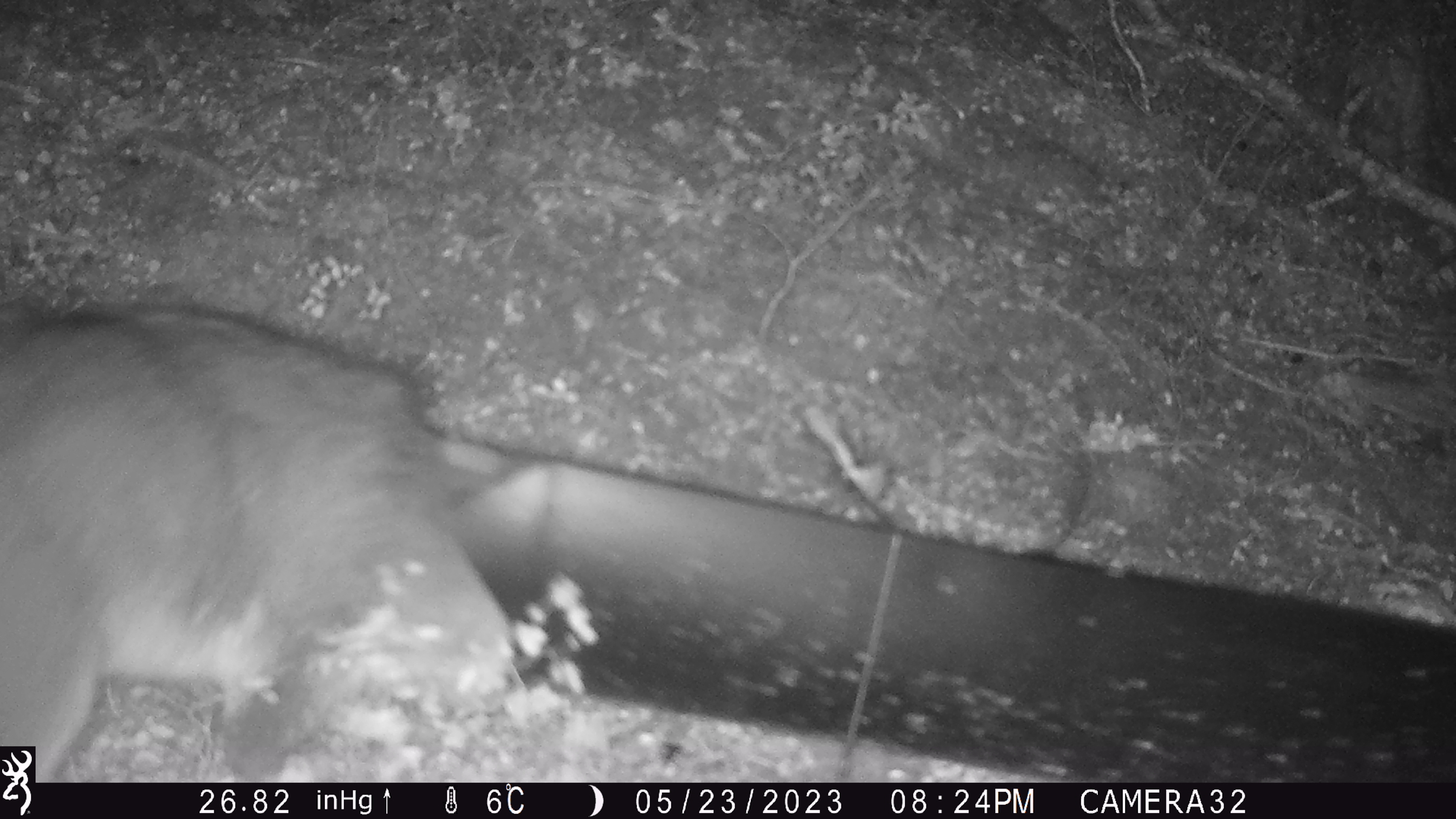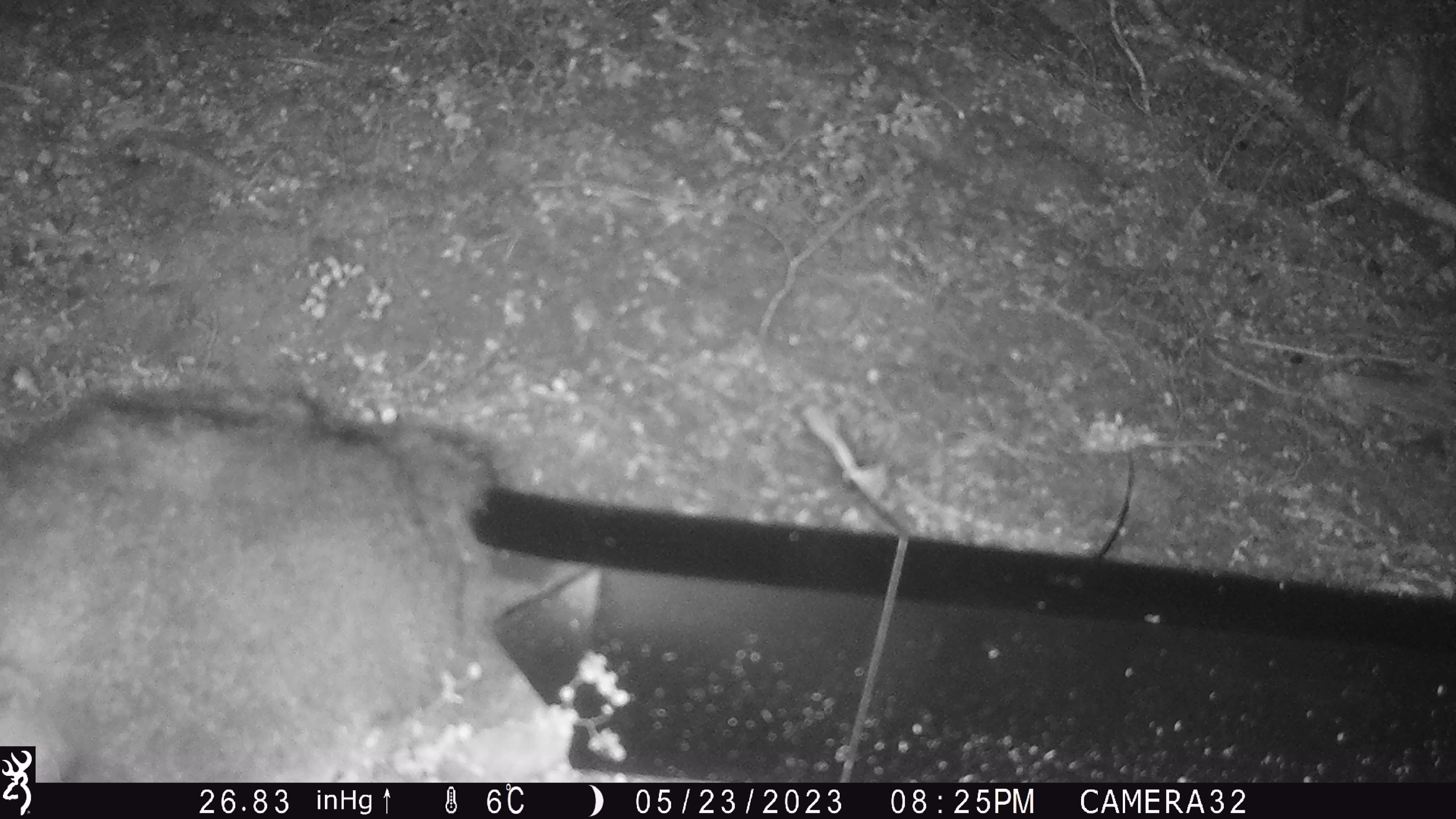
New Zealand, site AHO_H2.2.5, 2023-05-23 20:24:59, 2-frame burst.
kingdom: Animalia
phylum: Chordata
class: Mammalia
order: Carnivora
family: Mustelidae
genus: Mustela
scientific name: Mustela erminea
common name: stoat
Stoat (Mustela erminea).